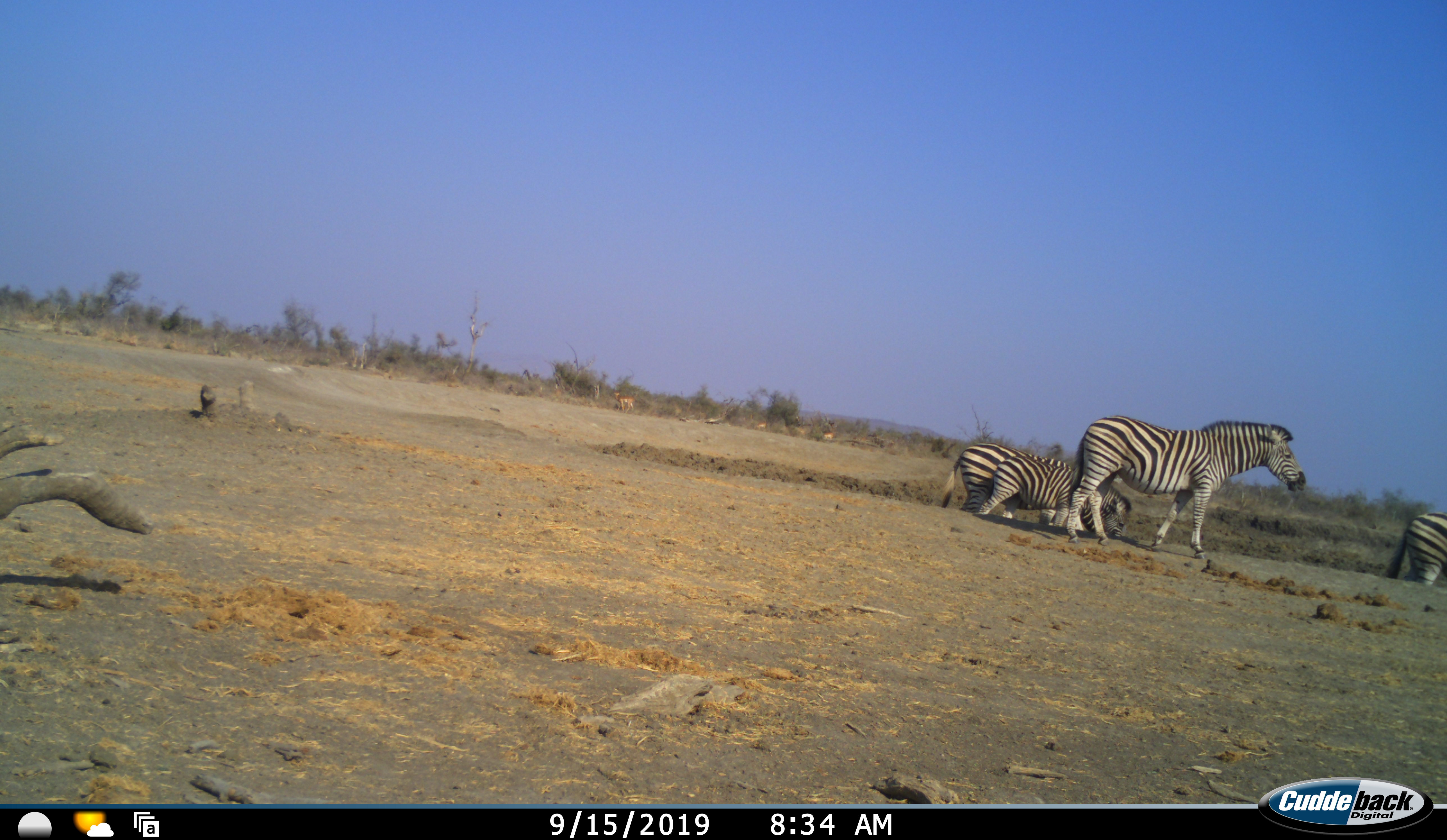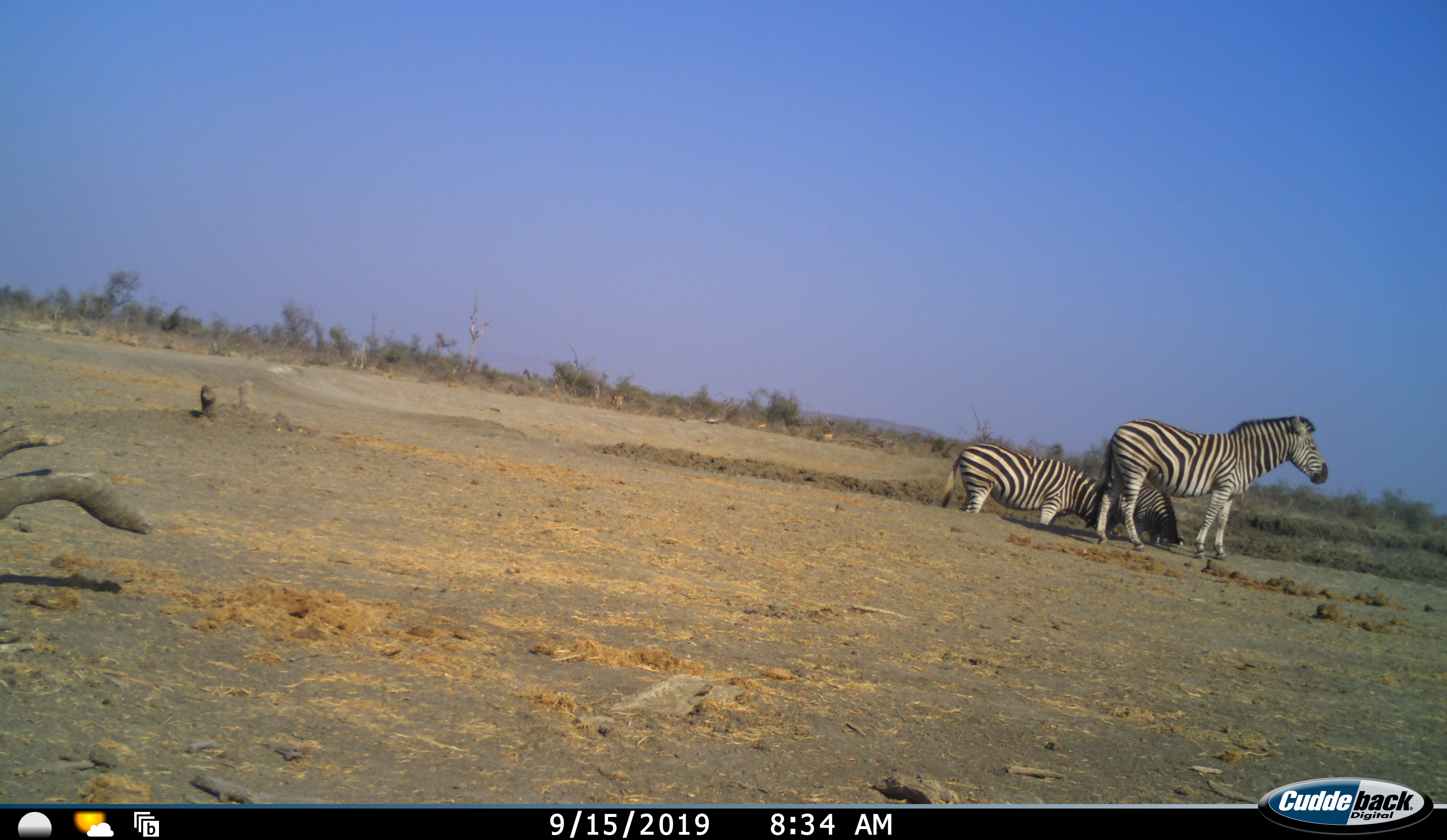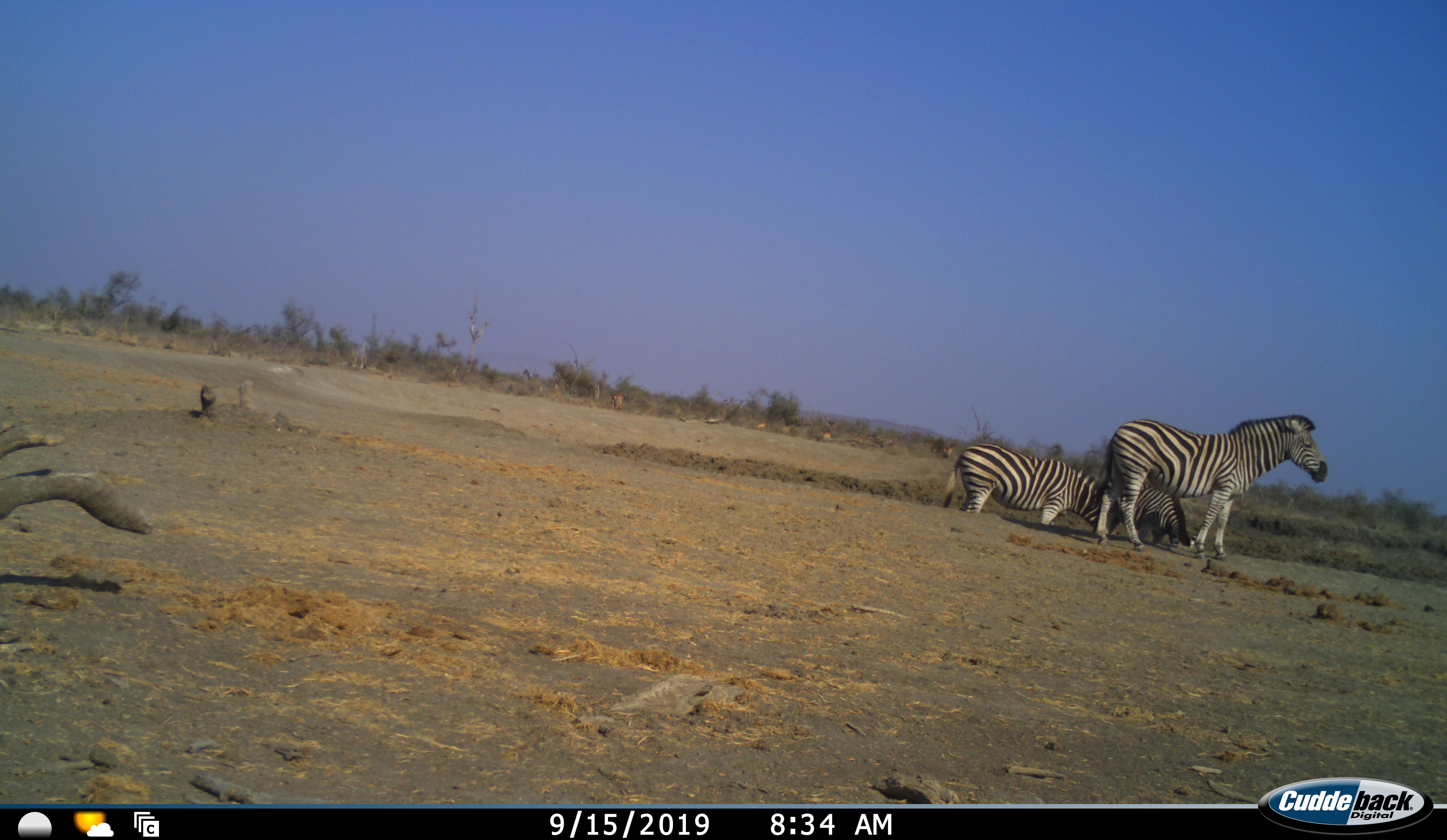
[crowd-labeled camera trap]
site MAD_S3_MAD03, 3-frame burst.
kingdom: Animalia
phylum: Chordata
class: Mammalia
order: Perissodactyla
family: Equidae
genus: Equus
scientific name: Equus quagga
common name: plains zebra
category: zebraplains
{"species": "zebraplains (plains zebra) (Equus quagga)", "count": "3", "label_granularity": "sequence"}